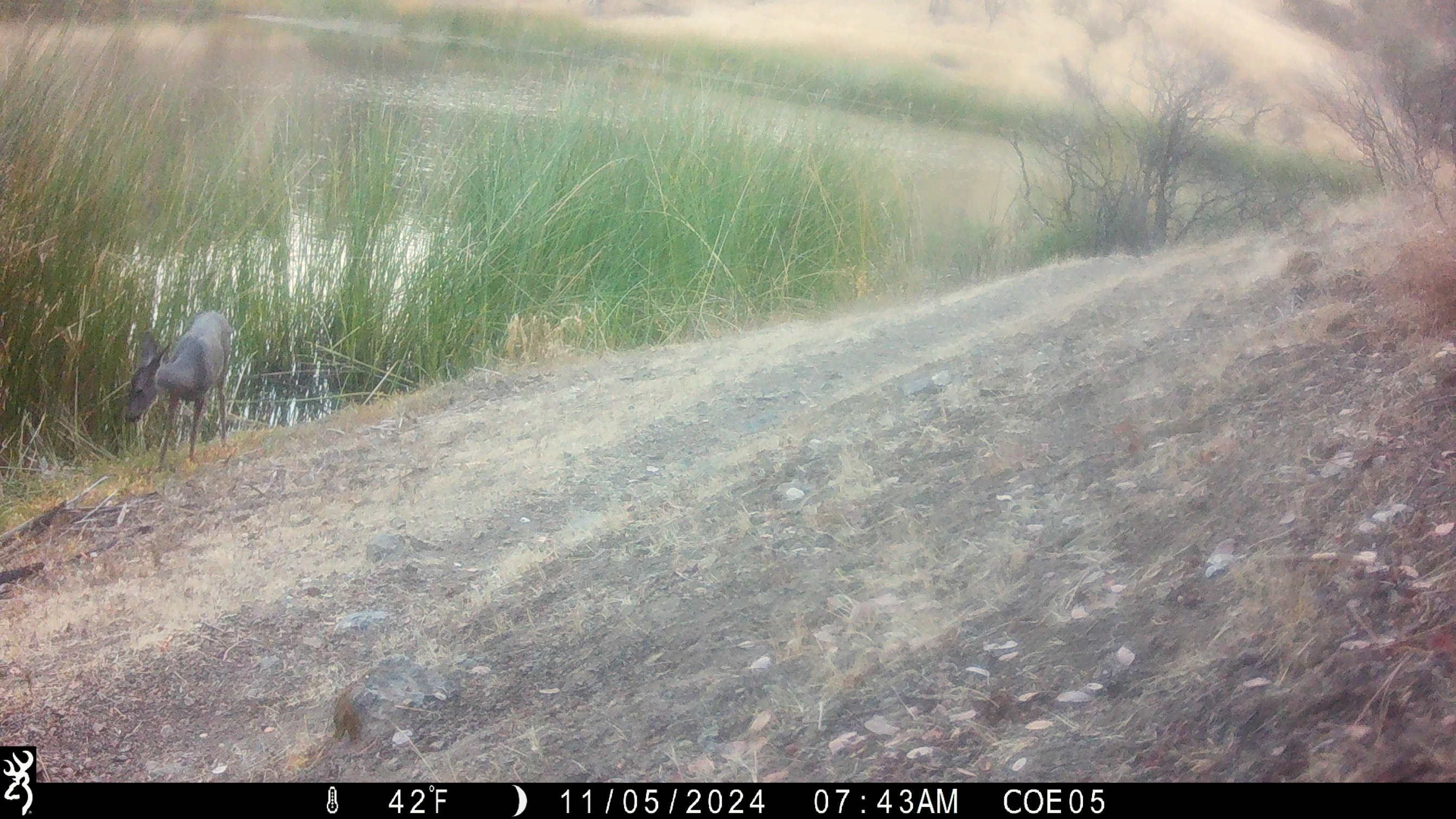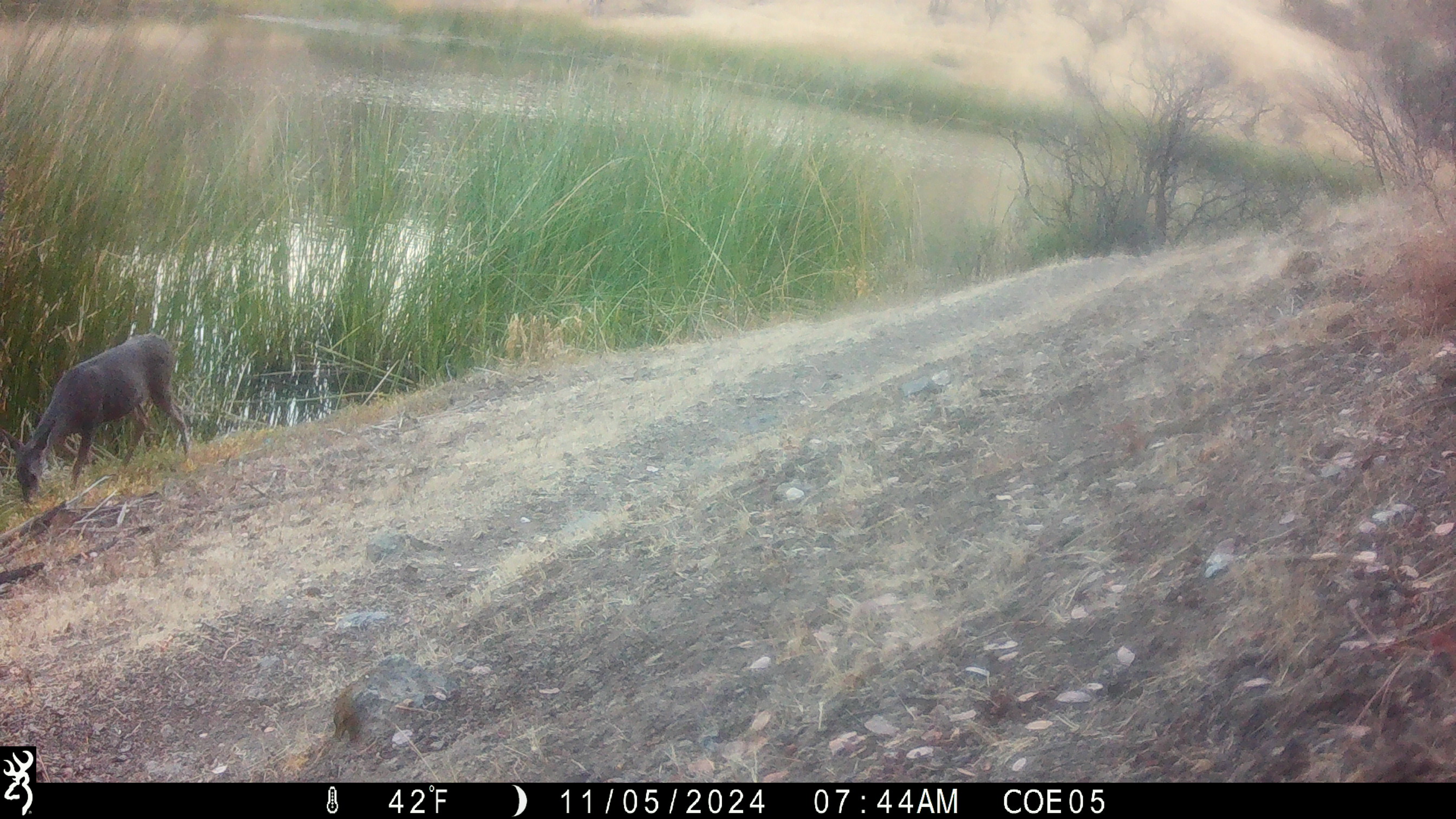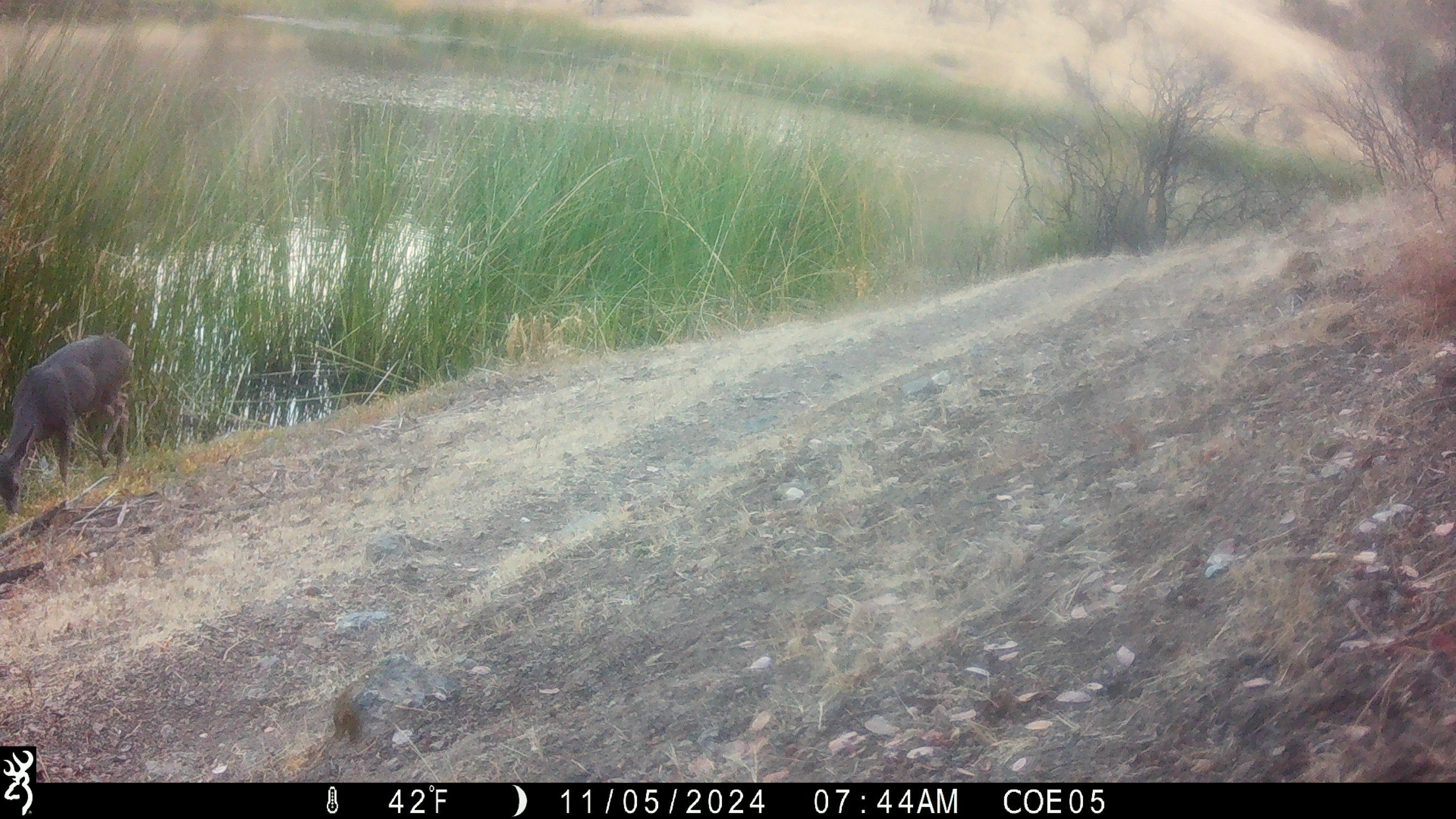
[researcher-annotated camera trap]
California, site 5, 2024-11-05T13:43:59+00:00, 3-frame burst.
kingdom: Animalia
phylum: Chordata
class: Mammalia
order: Artiodactyla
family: Cervidae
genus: Odocoileus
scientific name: Odocoileus hemionus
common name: mule deer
Mule deer (Odocoileus hemionus).